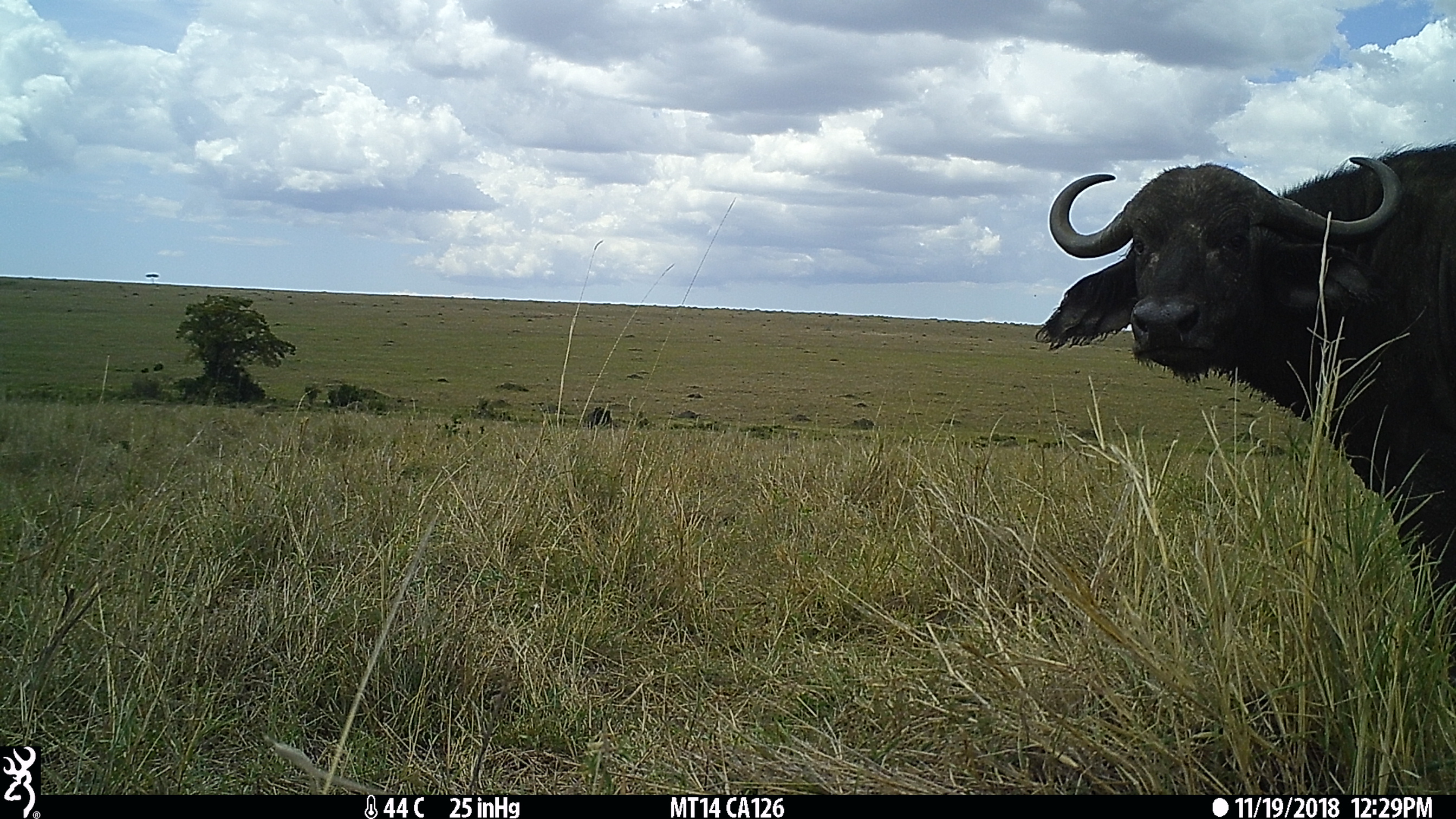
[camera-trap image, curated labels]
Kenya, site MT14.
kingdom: Animalia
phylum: Chordata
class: Mammalia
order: Artiodactyla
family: Bovidae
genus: Syncerus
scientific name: Syncerus caffer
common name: buffalo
Buffalo (Syncerus caffer).